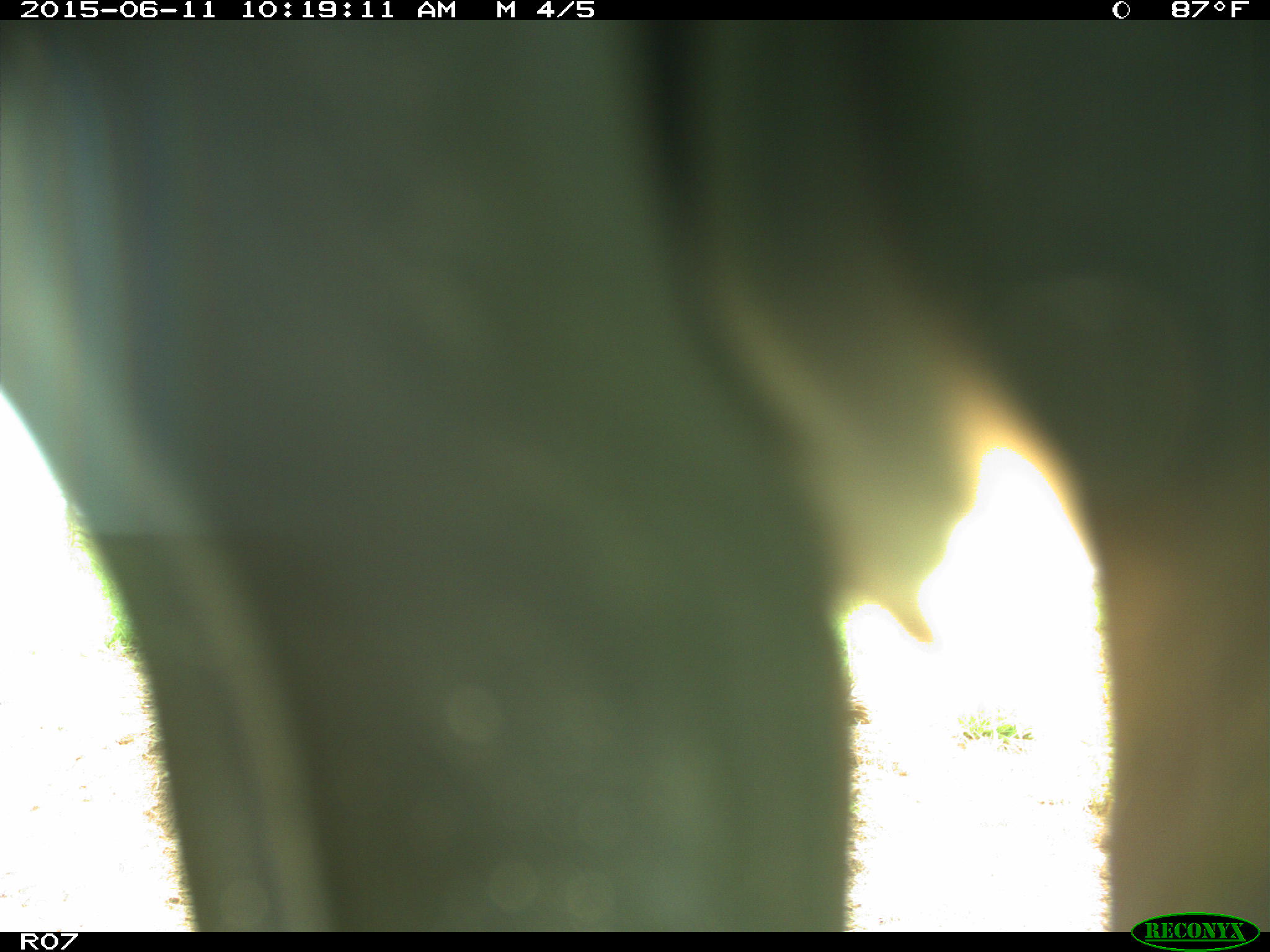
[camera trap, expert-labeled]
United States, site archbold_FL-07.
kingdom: Animalia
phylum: Chordata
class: Mammalia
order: Artiodactyla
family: Bovidae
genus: Bos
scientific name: Bos taurus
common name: domestic cow